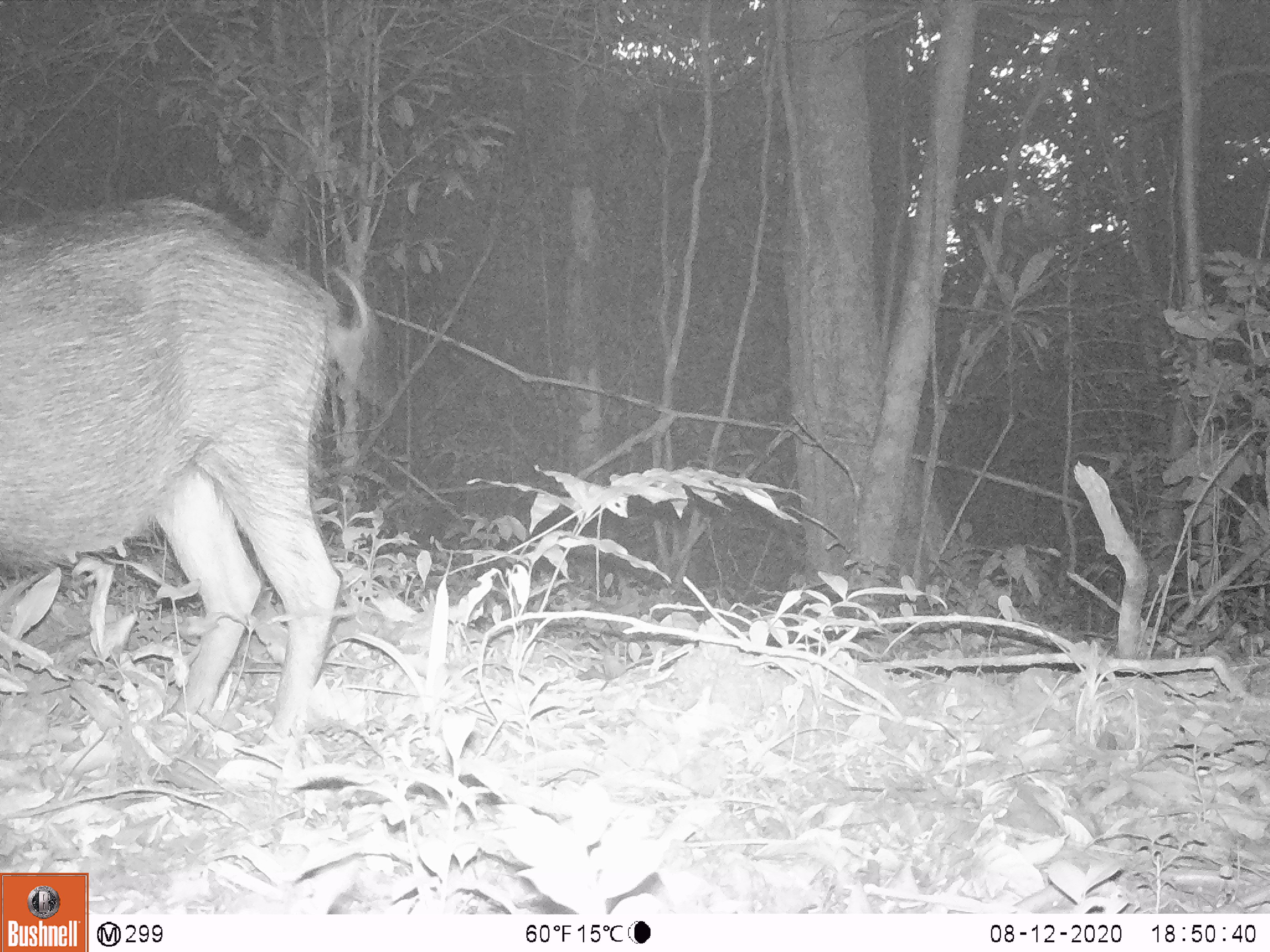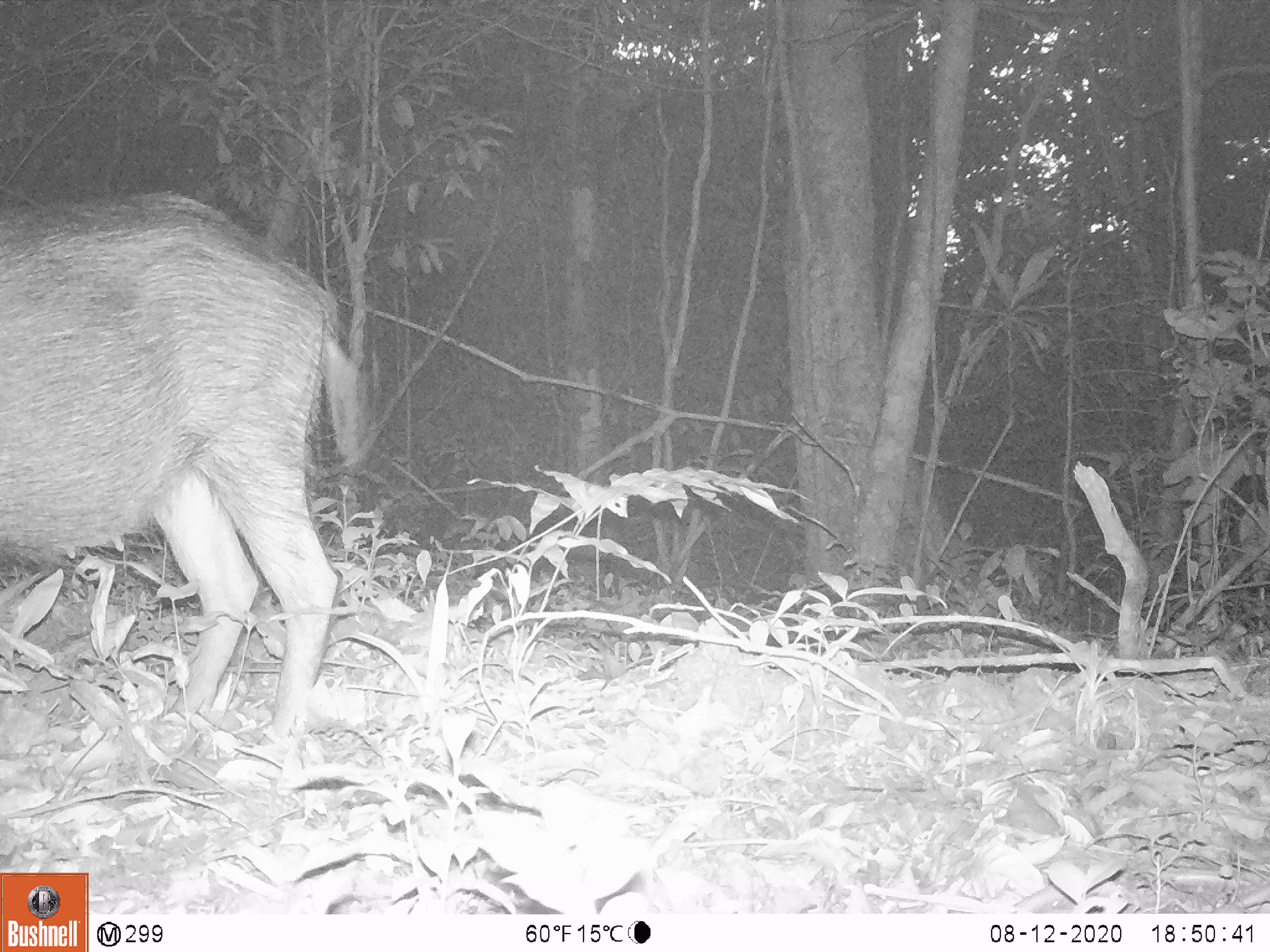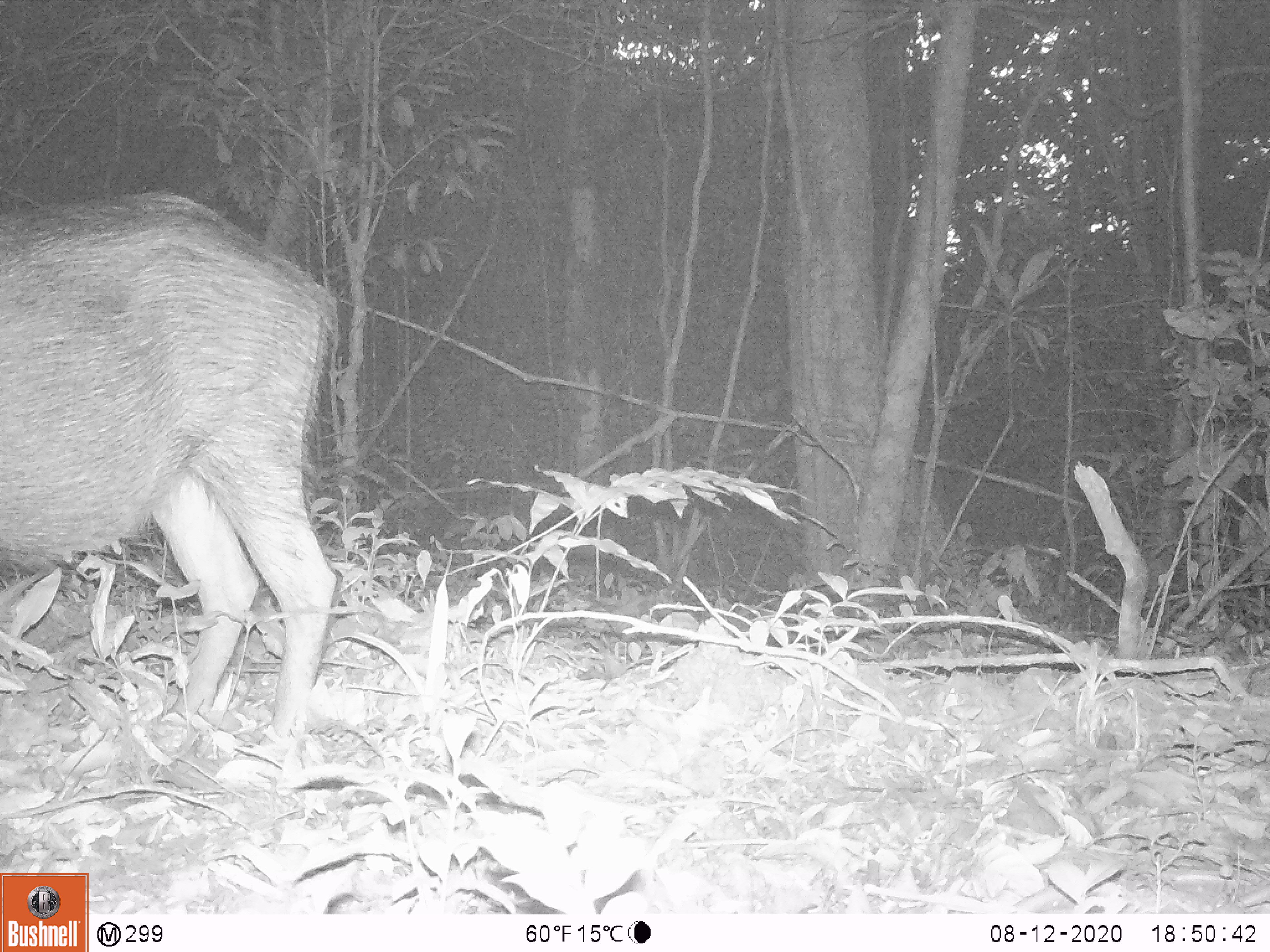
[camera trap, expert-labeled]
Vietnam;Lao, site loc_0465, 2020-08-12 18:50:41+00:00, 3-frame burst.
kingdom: Animalia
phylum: Chordata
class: Mammalia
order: Artiodactyla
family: Suidae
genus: Sus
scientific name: Sus scrofa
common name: eurasian wild pig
Eurasian wild pig (Sus scrofa). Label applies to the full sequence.